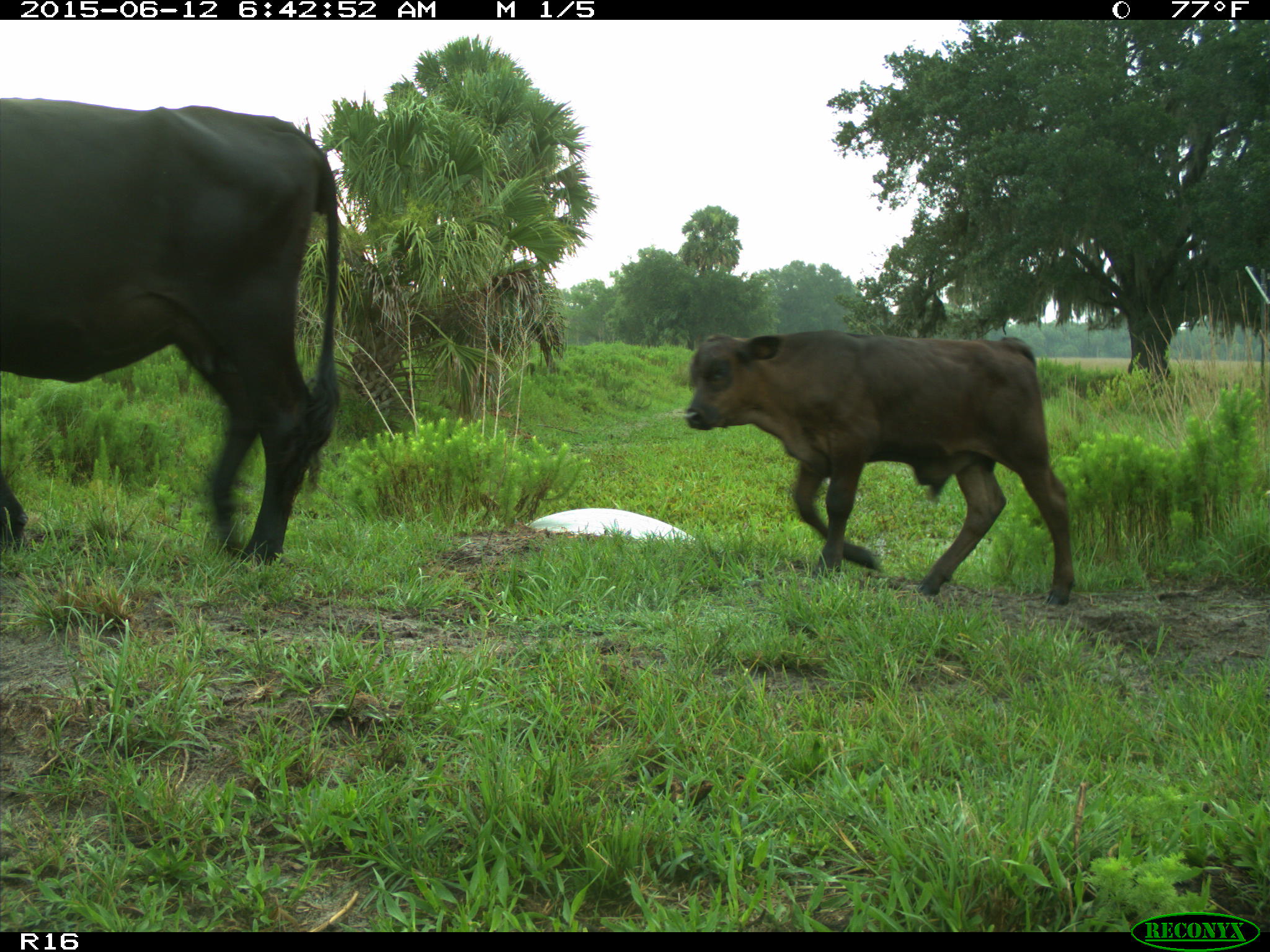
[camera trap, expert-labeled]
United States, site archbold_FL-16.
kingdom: Animalia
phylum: Chordata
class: Mammalia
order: Artiodactyla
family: Bovidae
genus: Bos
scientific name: Bos taurus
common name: domestic cow